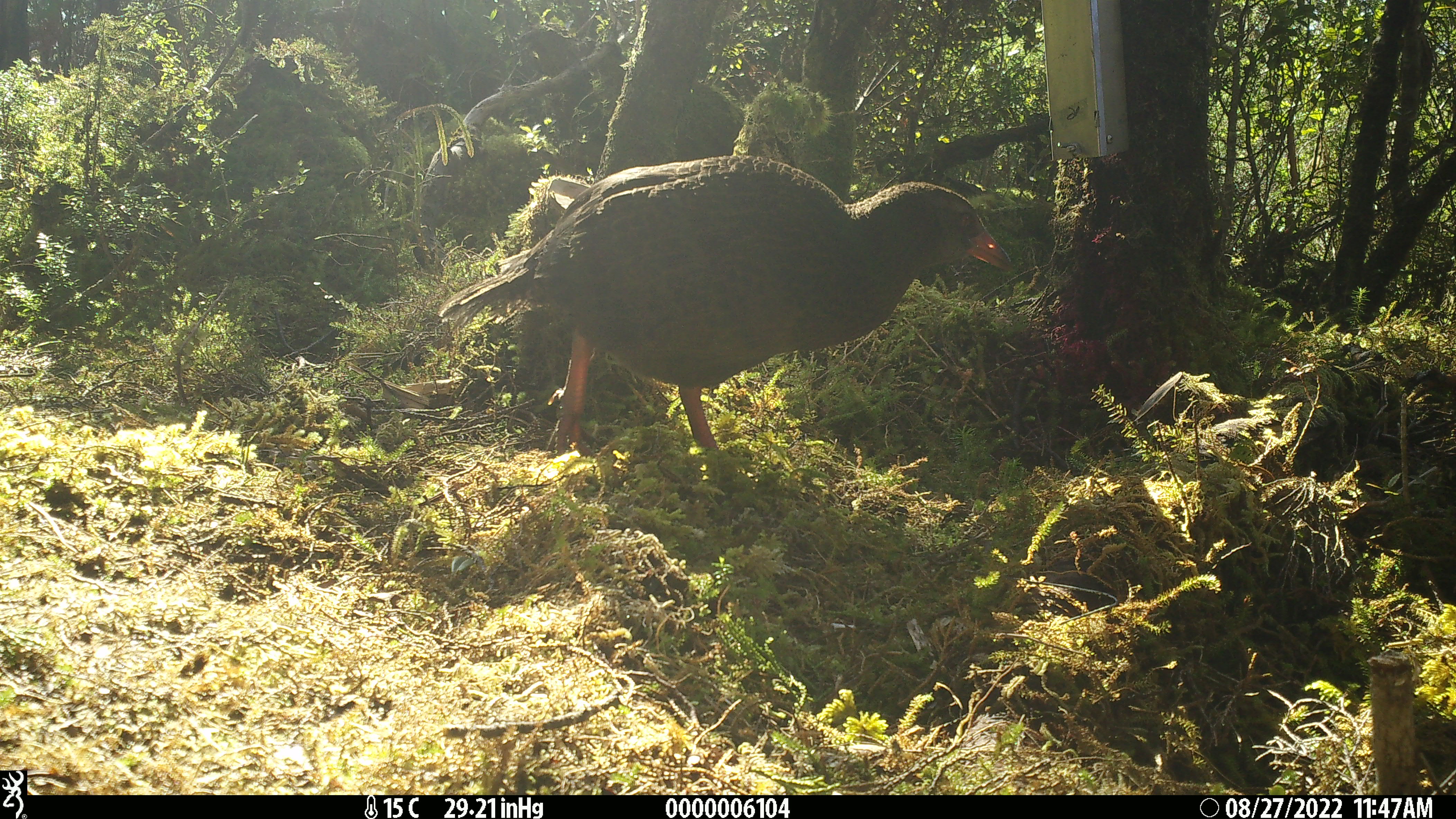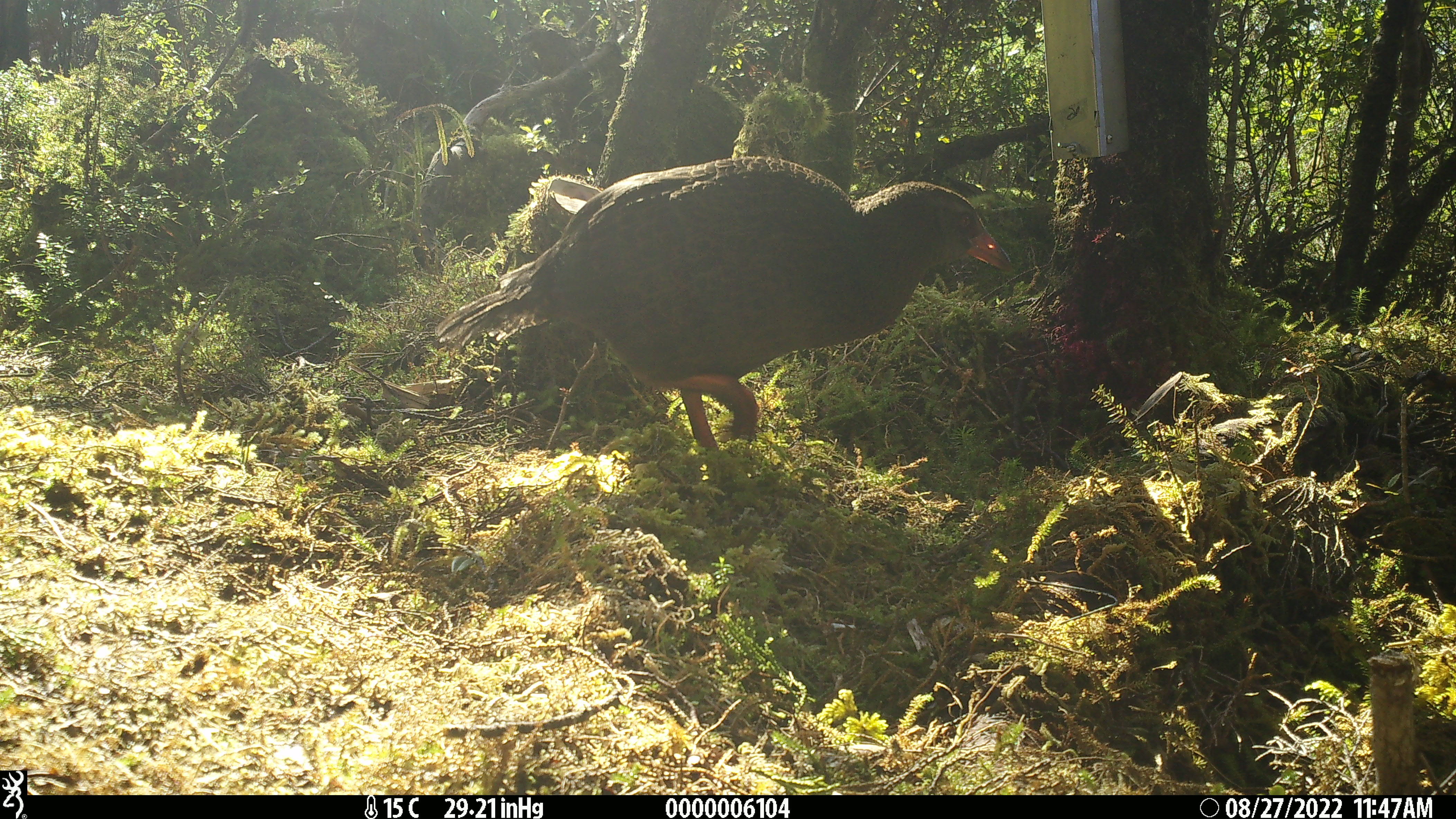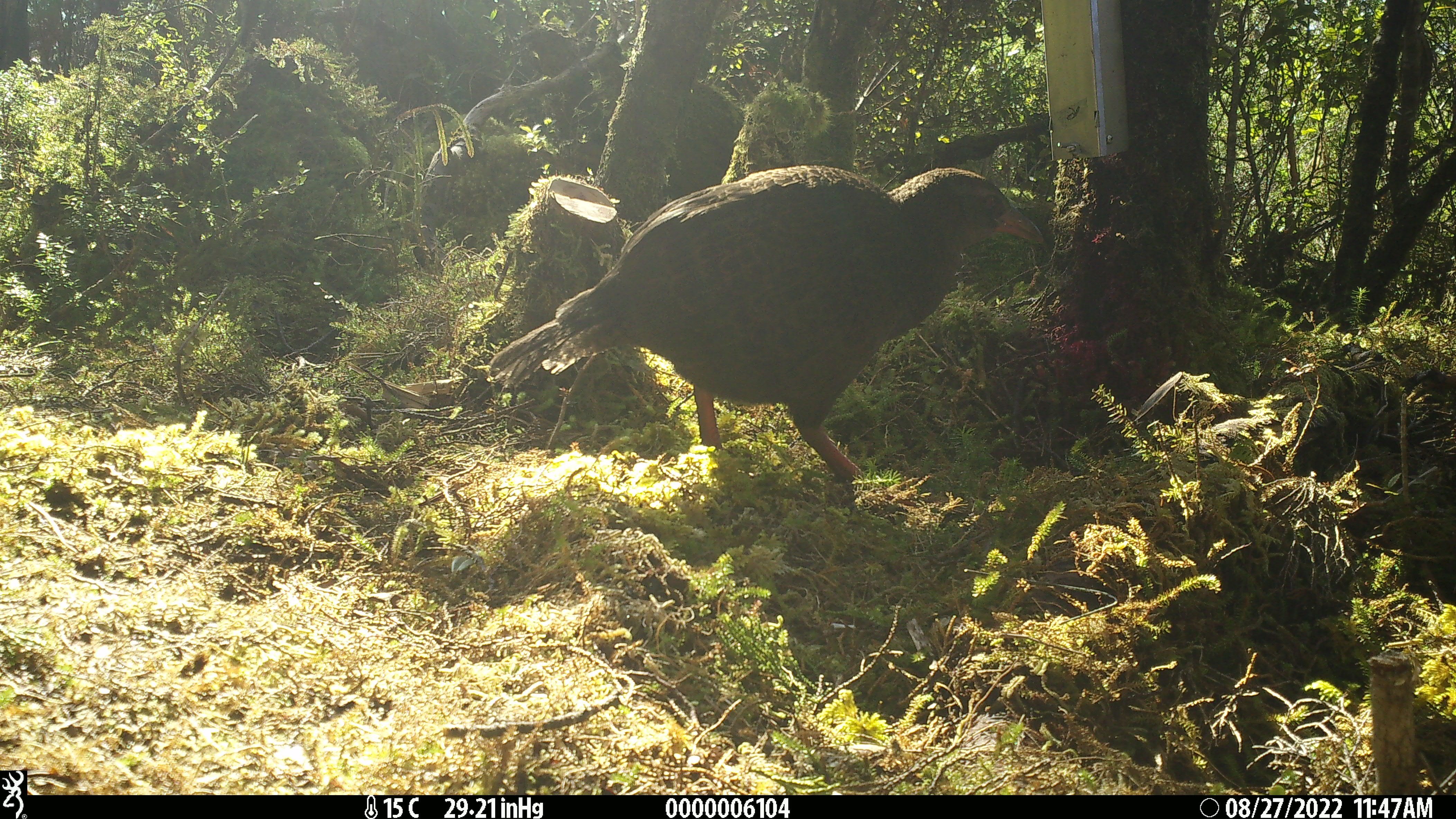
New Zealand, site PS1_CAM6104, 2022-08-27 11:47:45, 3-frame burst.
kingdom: Animalia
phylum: Chordata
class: Aves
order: Gruiformes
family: Rallidae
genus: Gallirallus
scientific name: Gallirallus australis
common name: weka